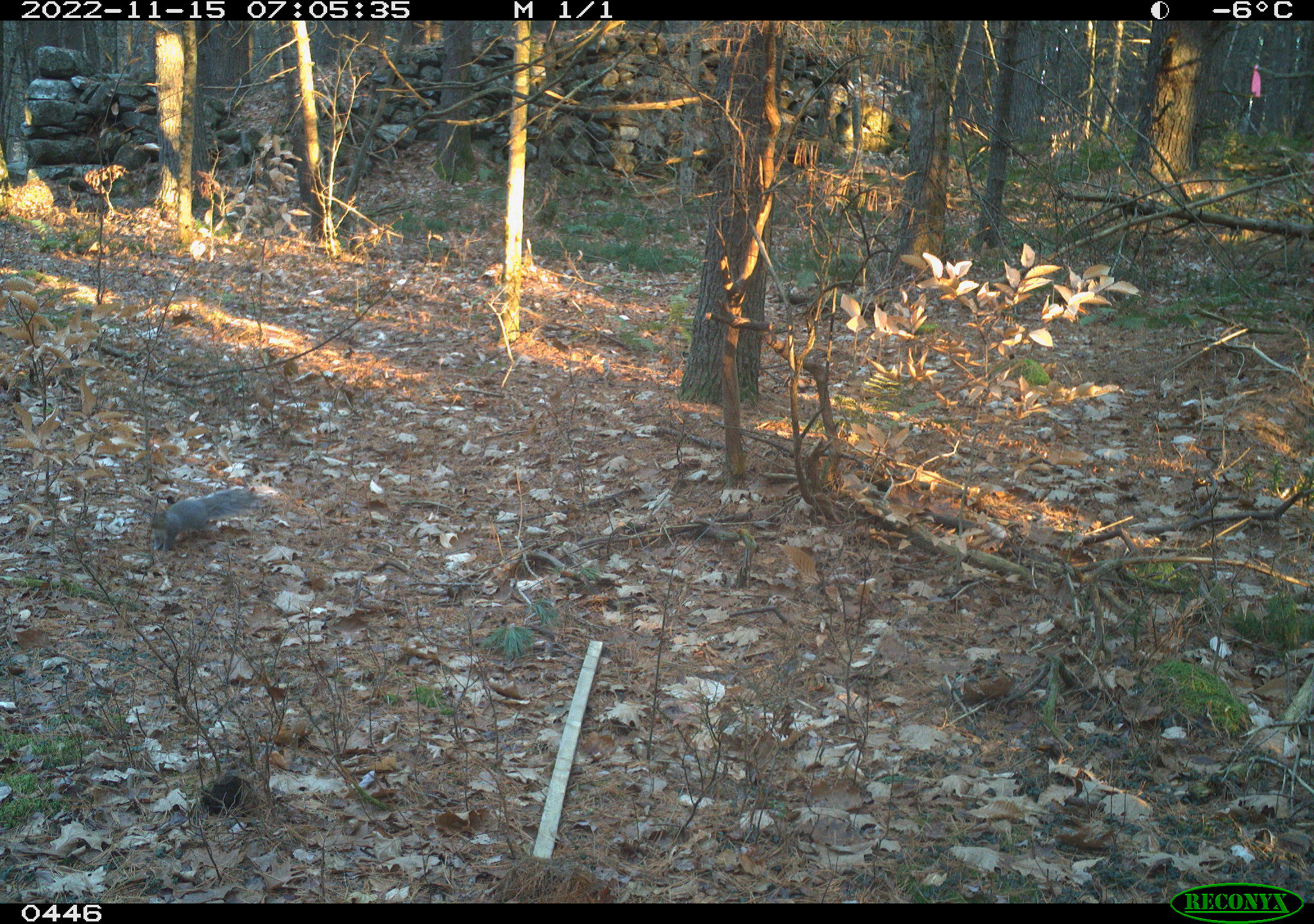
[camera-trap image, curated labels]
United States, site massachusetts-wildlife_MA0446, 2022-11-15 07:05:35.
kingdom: Animalia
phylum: Chordata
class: Mammalia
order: Rodentia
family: Sciuridae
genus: Sciurus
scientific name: Sciurus carolinensis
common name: gray squirrel